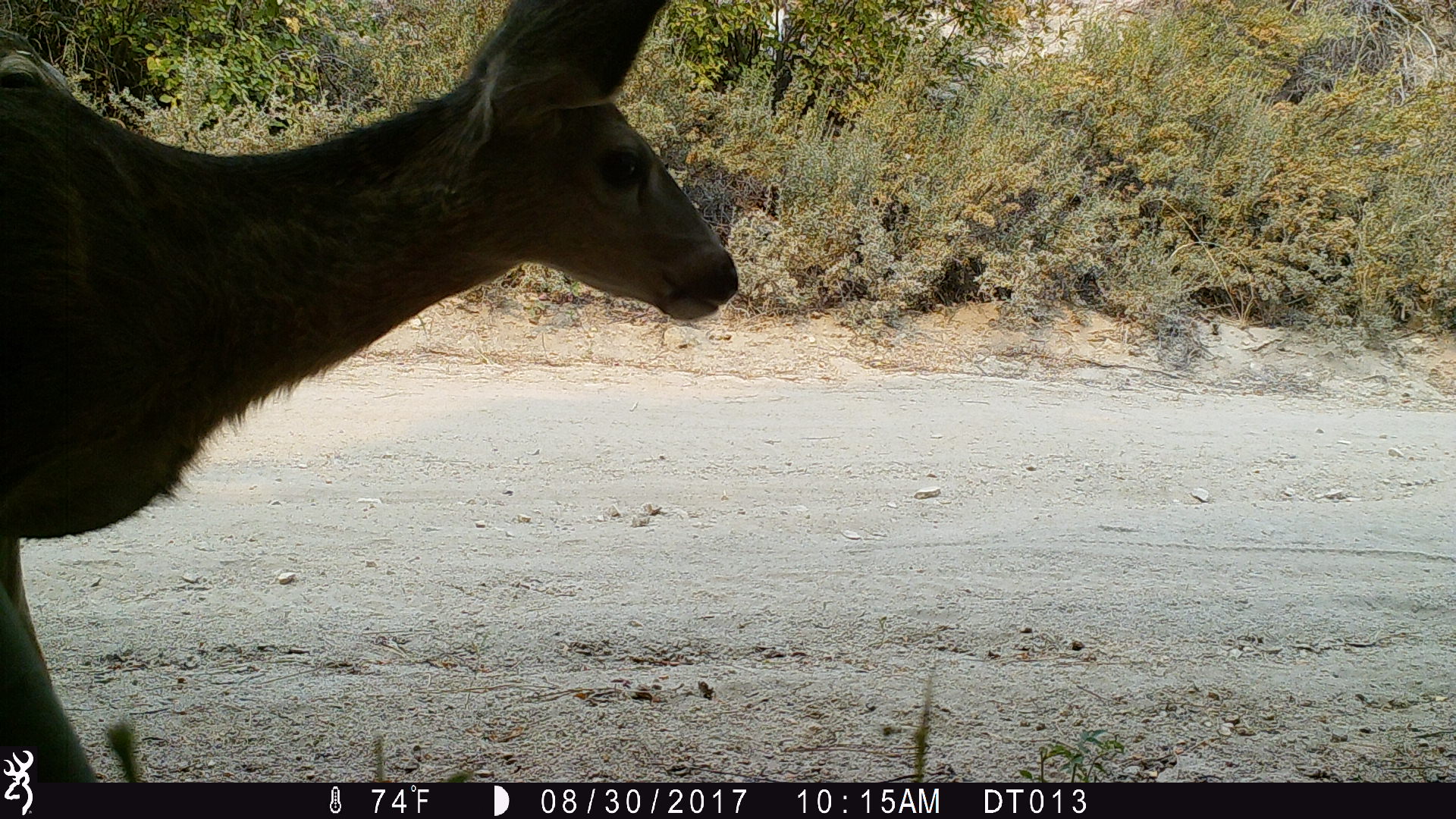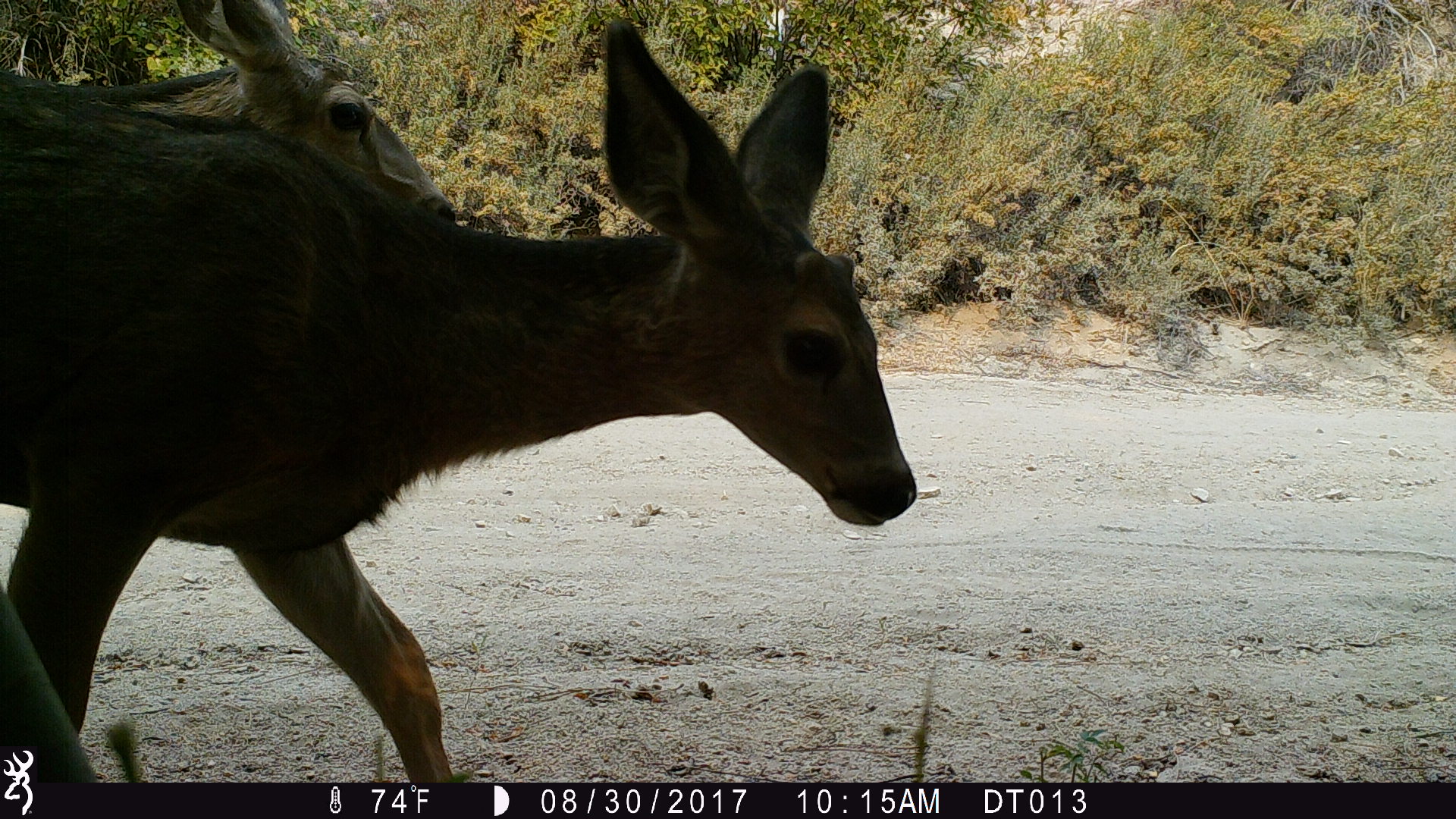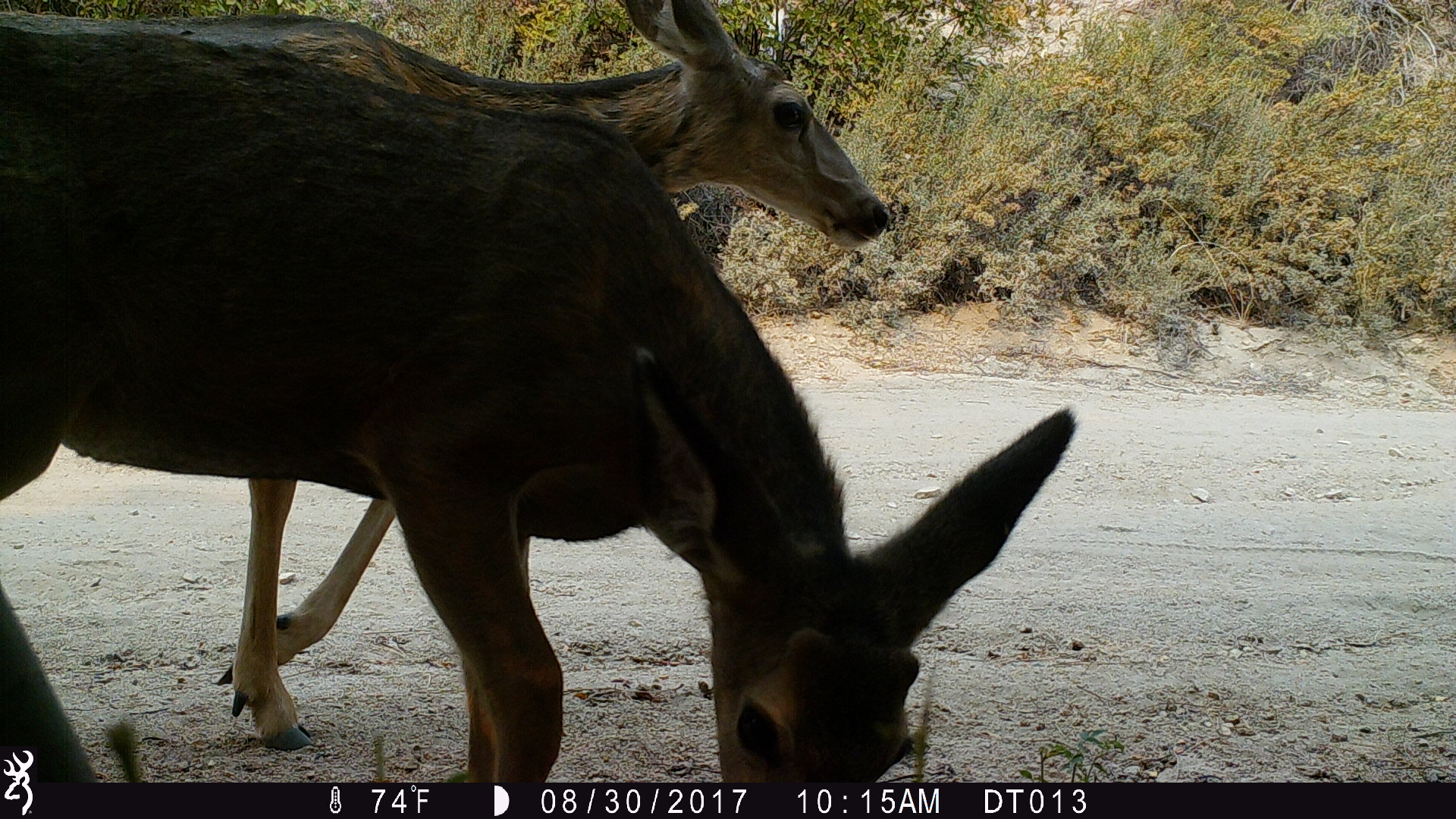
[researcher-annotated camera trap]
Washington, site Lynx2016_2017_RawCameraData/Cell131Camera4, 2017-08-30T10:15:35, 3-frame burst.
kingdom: Animalia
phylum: Chordata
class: Mammalia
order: Artiodactyla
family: Cervidae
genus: Odocoileus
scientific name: Odocoileus hemionus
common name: mule deer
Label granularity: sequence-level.